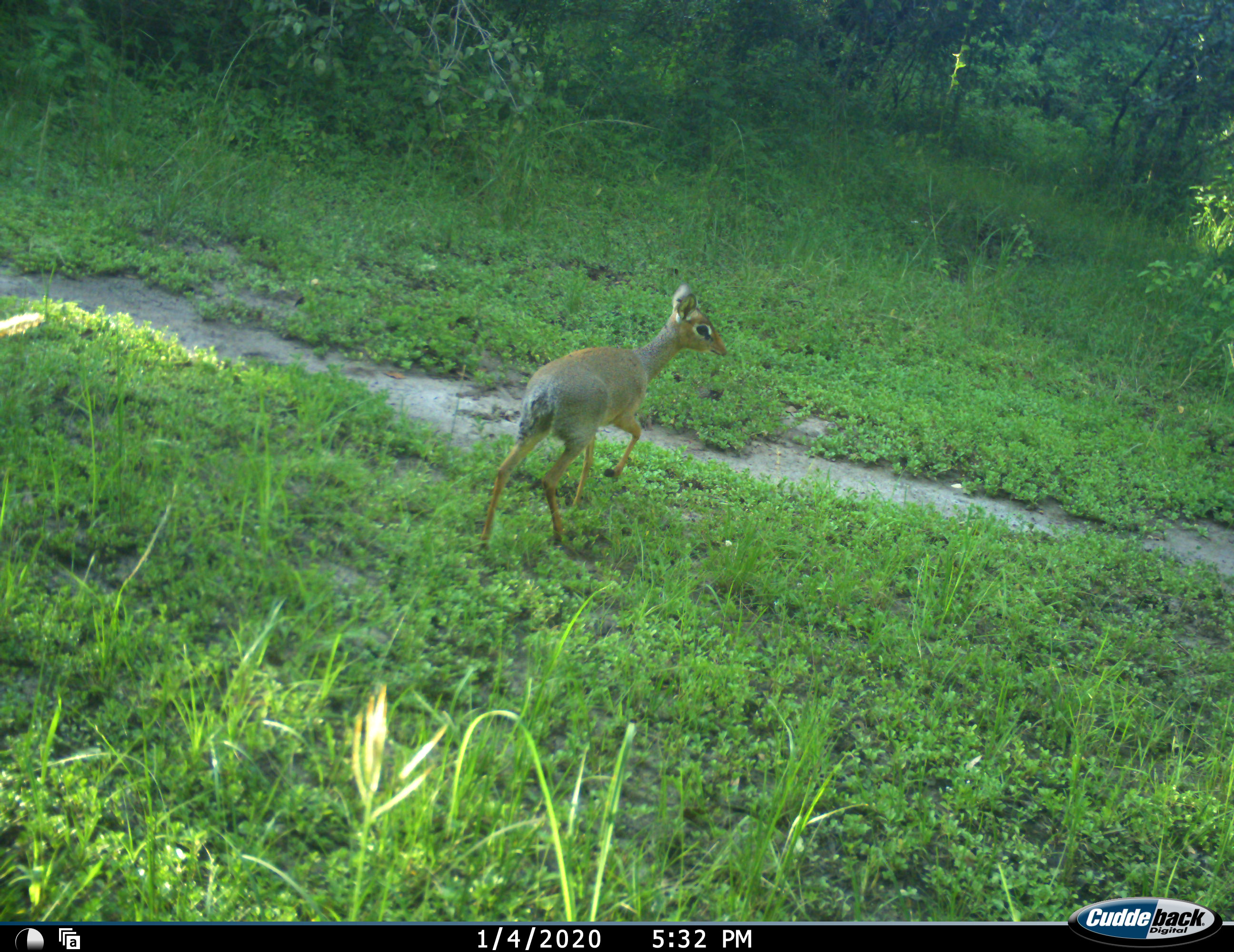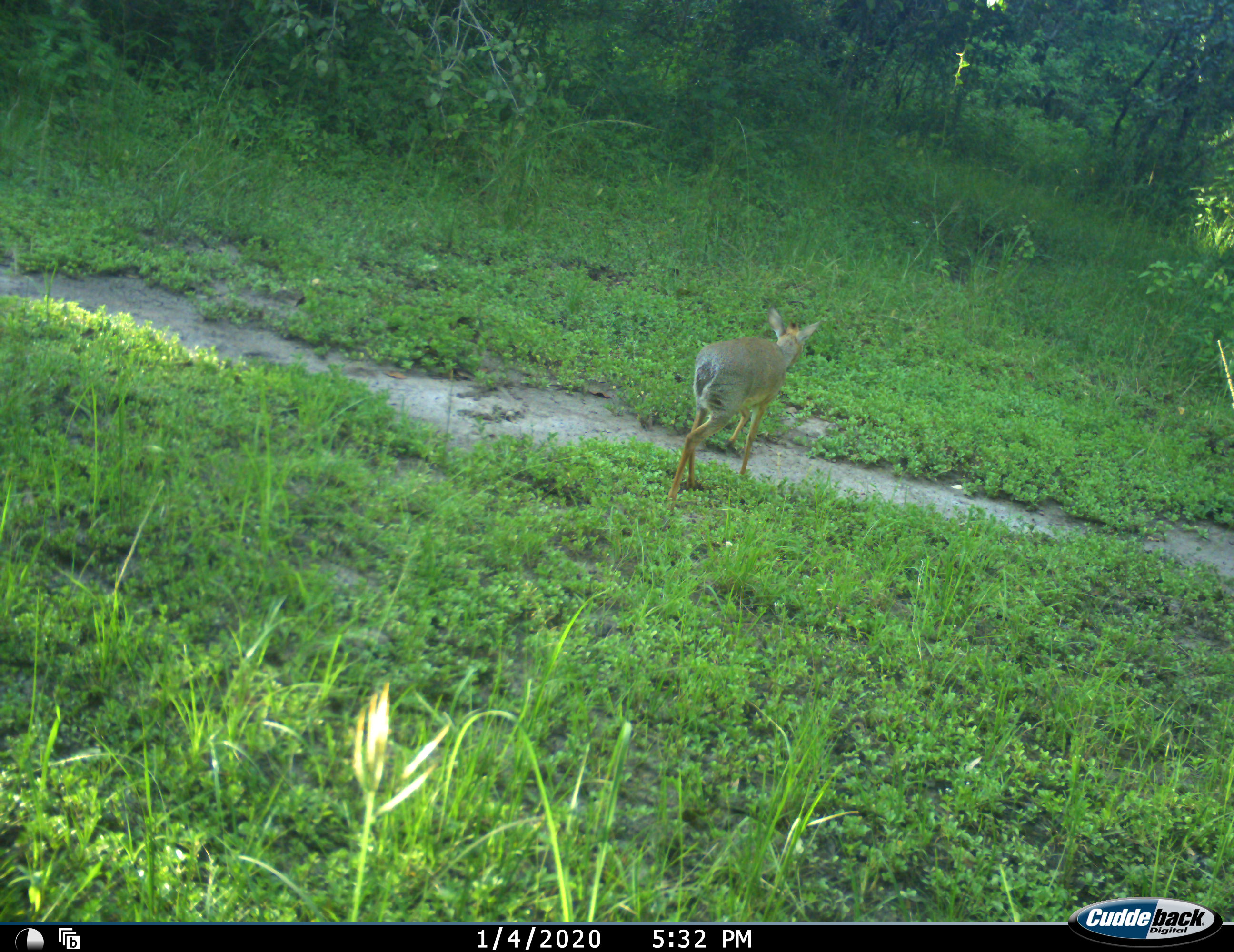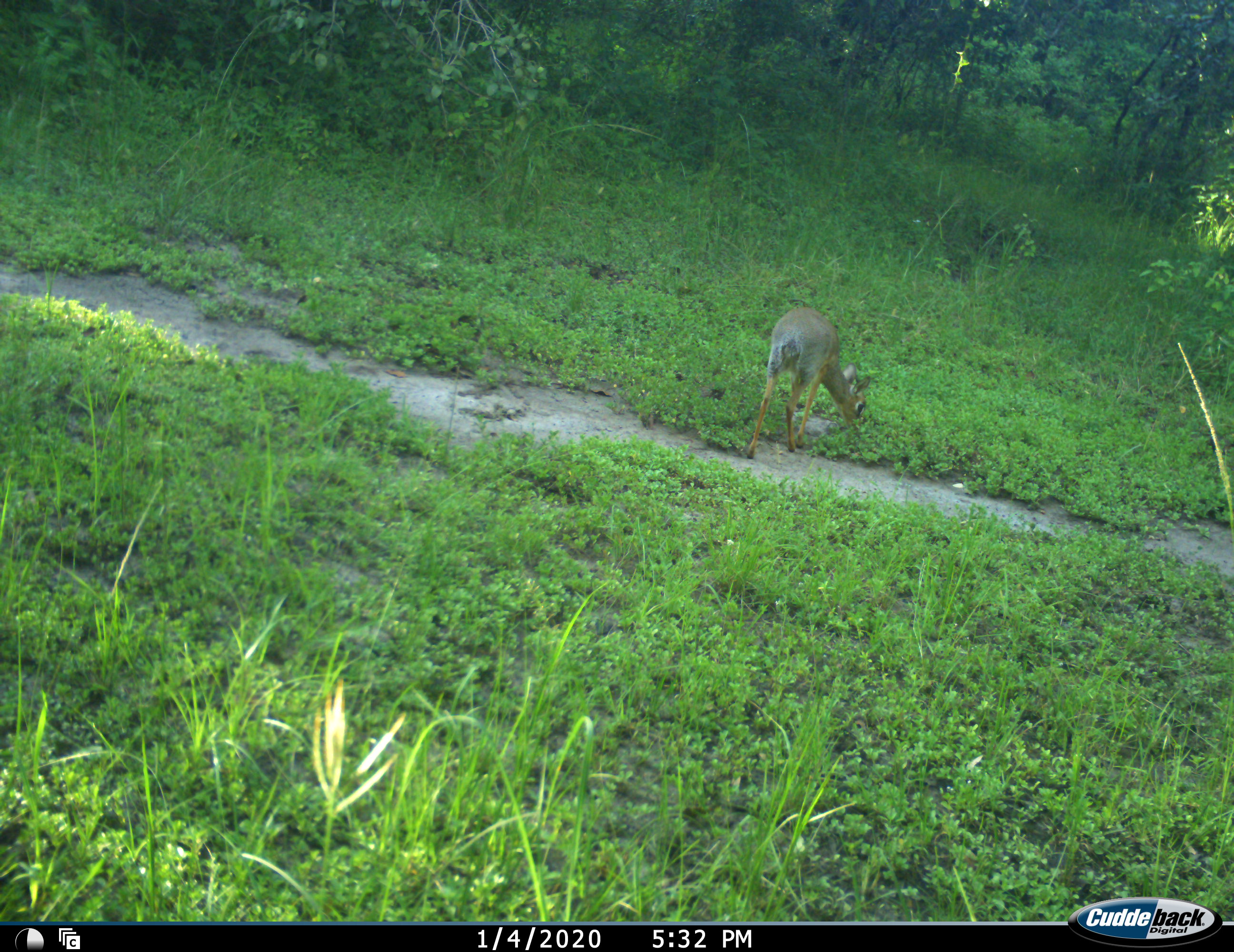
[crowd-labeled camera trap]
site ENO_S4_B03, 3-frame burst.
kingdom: Animalia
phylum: Chordata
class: Mammalia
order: Artiodactyla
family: Bovidae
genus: Madoqua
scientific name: Madoqua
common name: dik-dik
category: dikdik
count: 1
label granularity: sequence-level